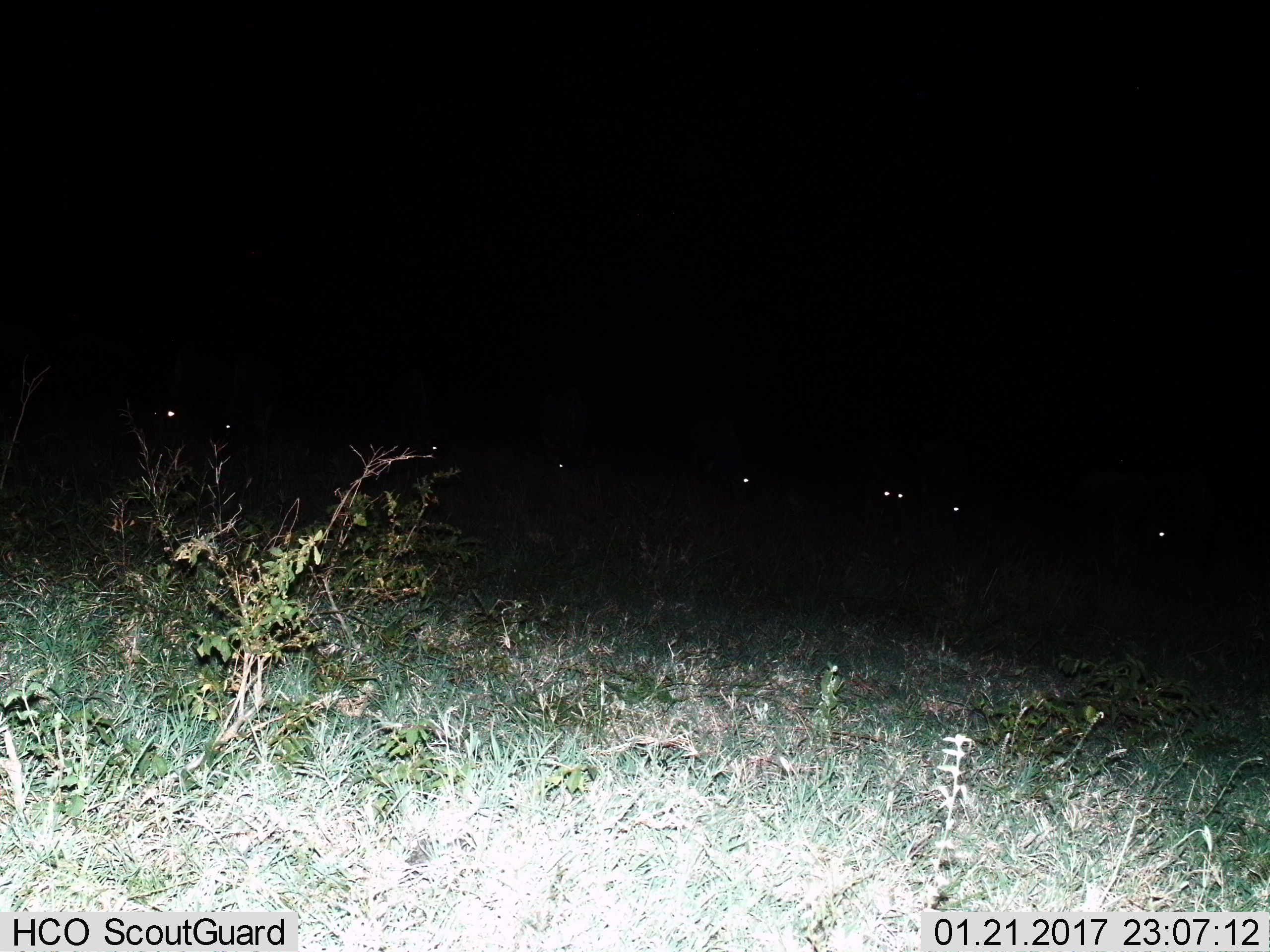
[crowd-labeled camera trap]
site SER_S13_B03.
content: unidentified animal